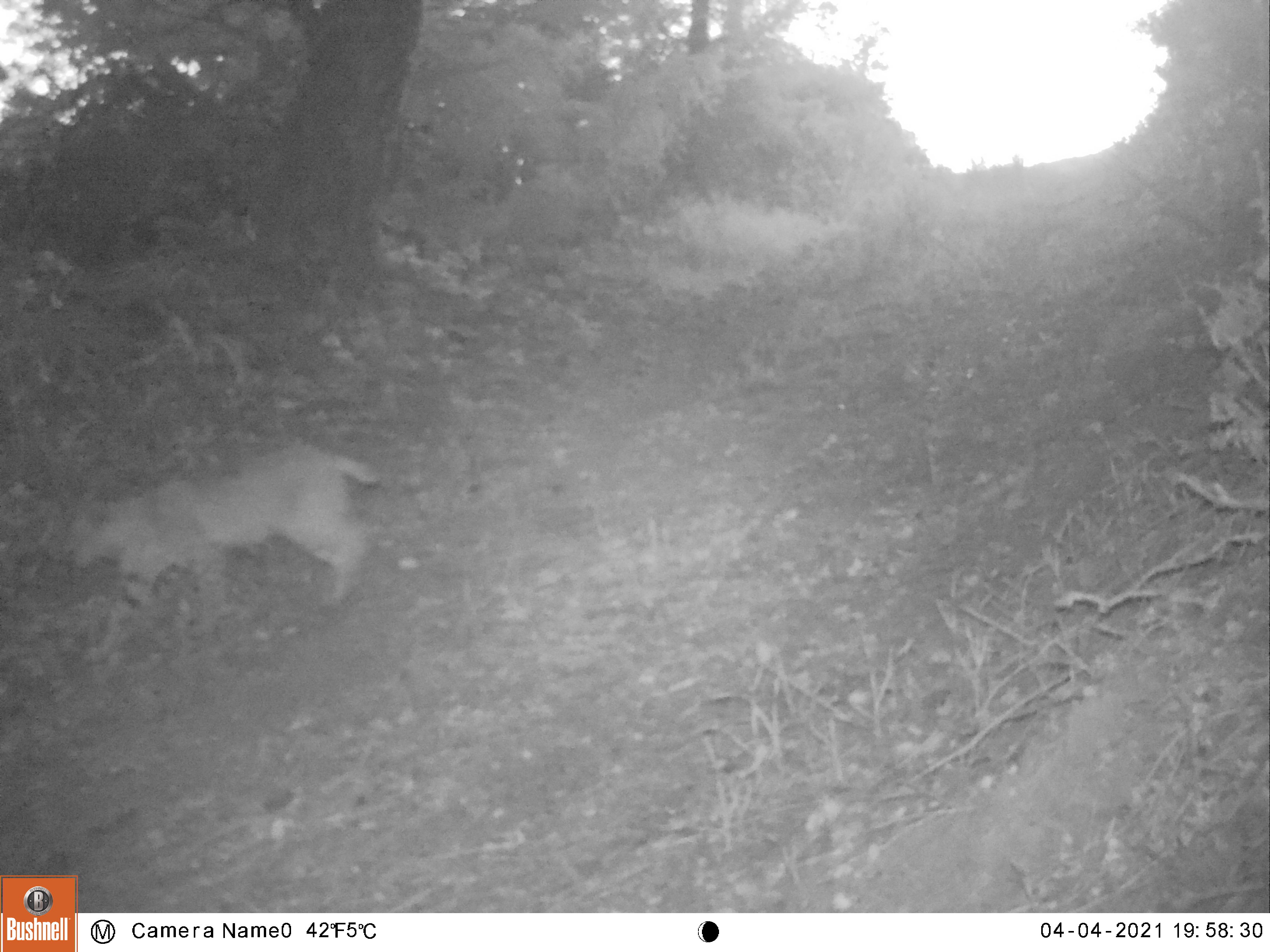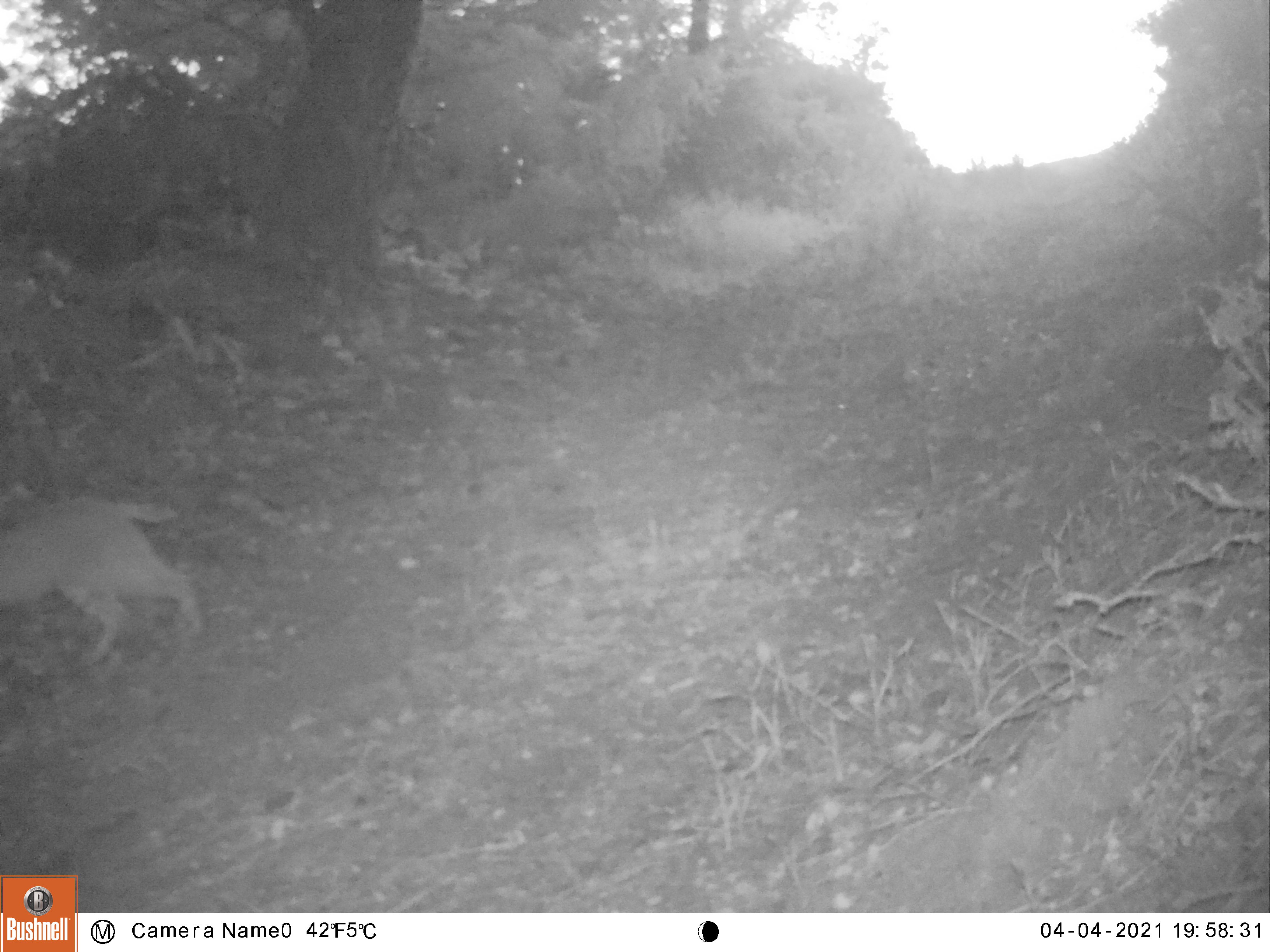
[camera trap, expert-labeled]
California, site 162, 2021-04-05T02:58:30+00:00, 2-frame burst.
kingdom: Animalia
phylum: Chordata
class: Mammalia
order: Carnivora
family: Felidae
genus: Lynx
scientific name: Lynx rufus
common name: bobcat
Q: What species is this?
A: Bobcat (Lynx rufus).